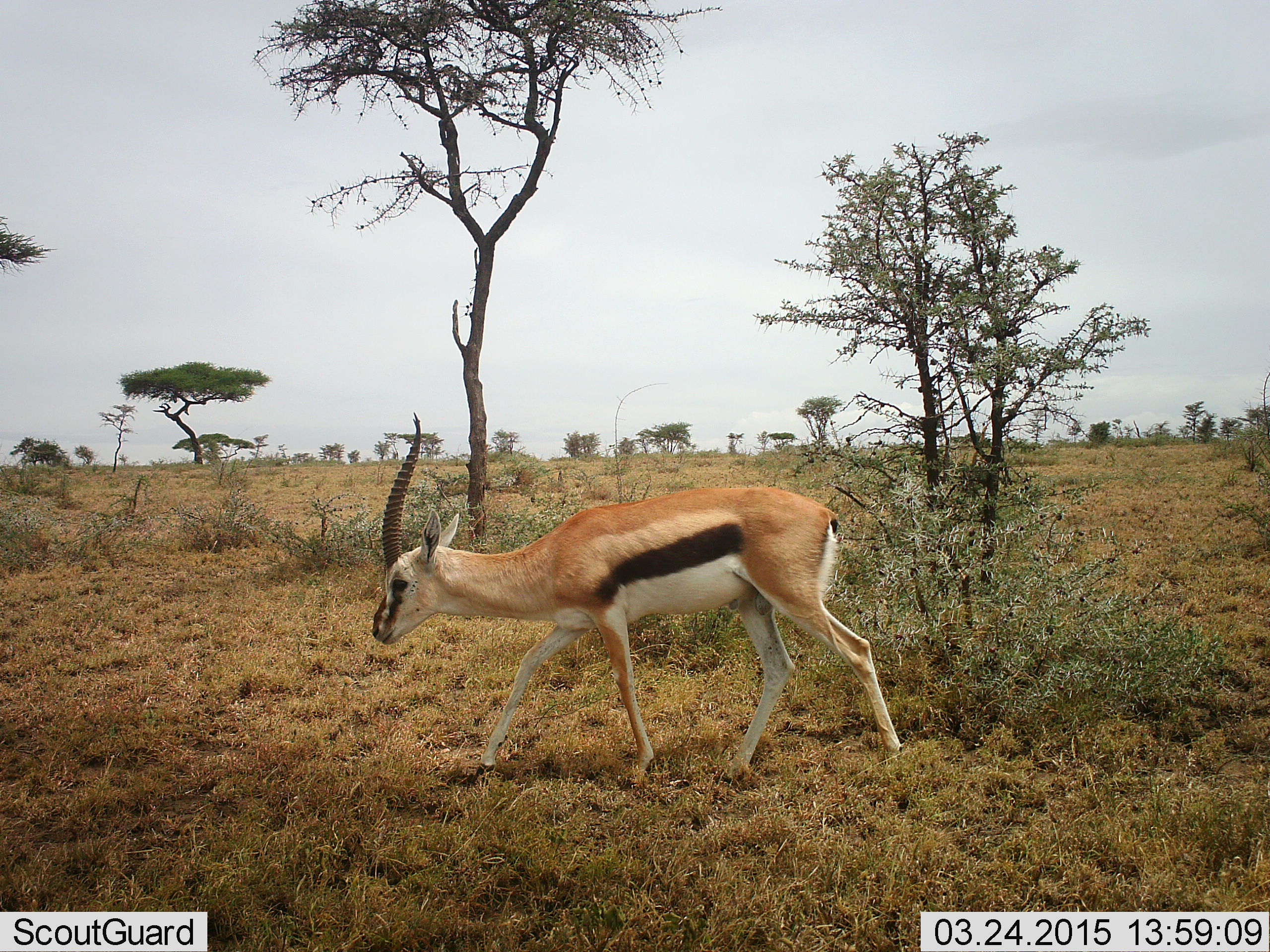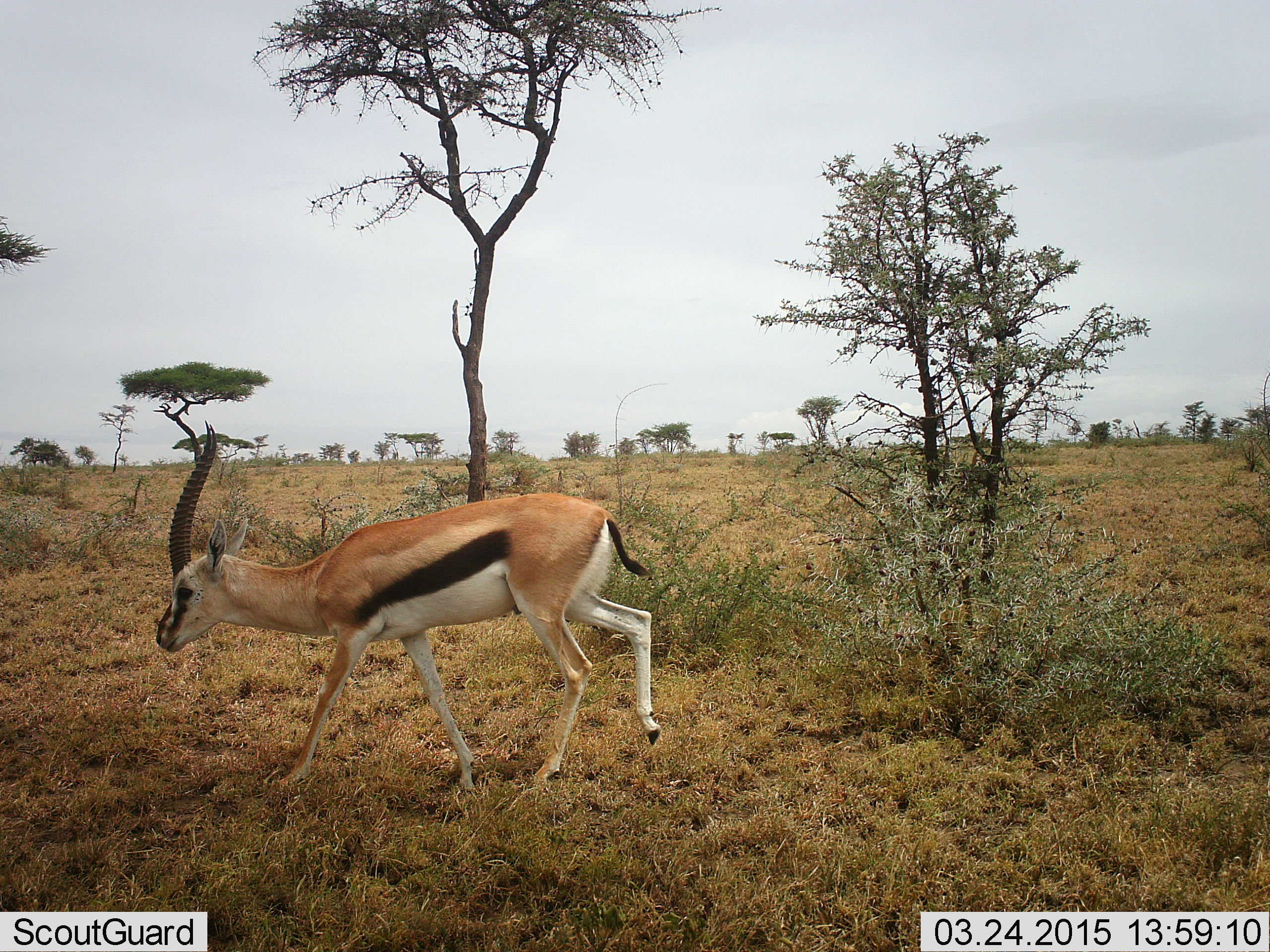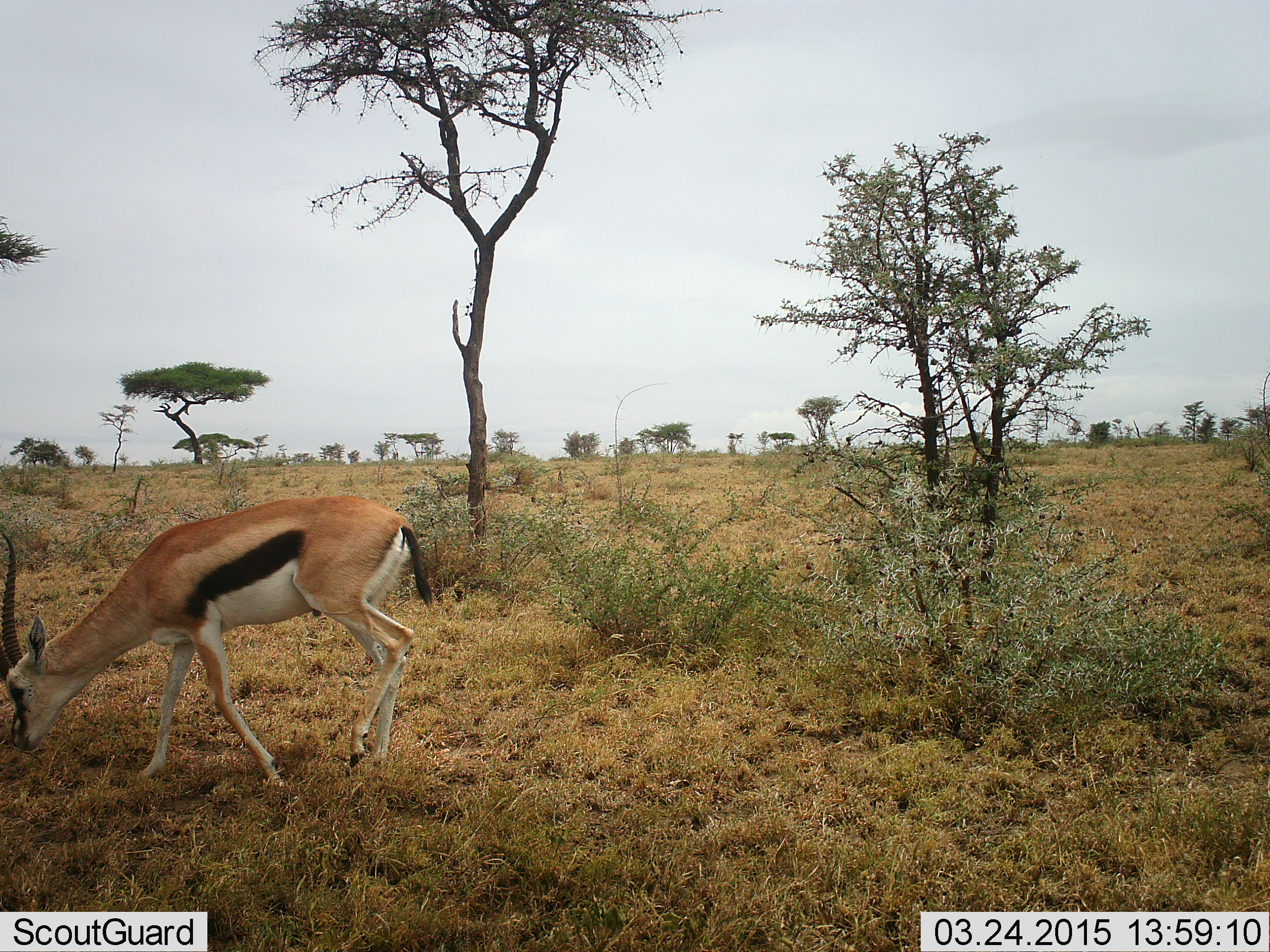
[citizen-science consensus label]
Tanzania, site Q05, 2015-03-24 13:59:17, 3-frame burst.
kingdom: Animalia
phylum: Chordata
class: Mammalia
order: Artiodactyla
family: Bovidae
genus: Eudorcas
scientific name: Eudorcas thomsonii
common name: thomson's gazelle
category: gazellethomsons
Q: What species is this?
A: Gazellethomsons (thomson's gazelle) (Eudorcas thomsonii).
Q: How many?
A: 1.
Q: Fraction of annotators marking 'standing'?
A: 0%.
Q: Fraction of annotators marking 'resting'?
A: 0%.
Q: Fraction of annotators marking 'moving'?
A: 100%.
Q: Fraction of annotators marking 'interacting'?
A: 0%.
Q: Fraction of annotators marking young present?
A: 0%.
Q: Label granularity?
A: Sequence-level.